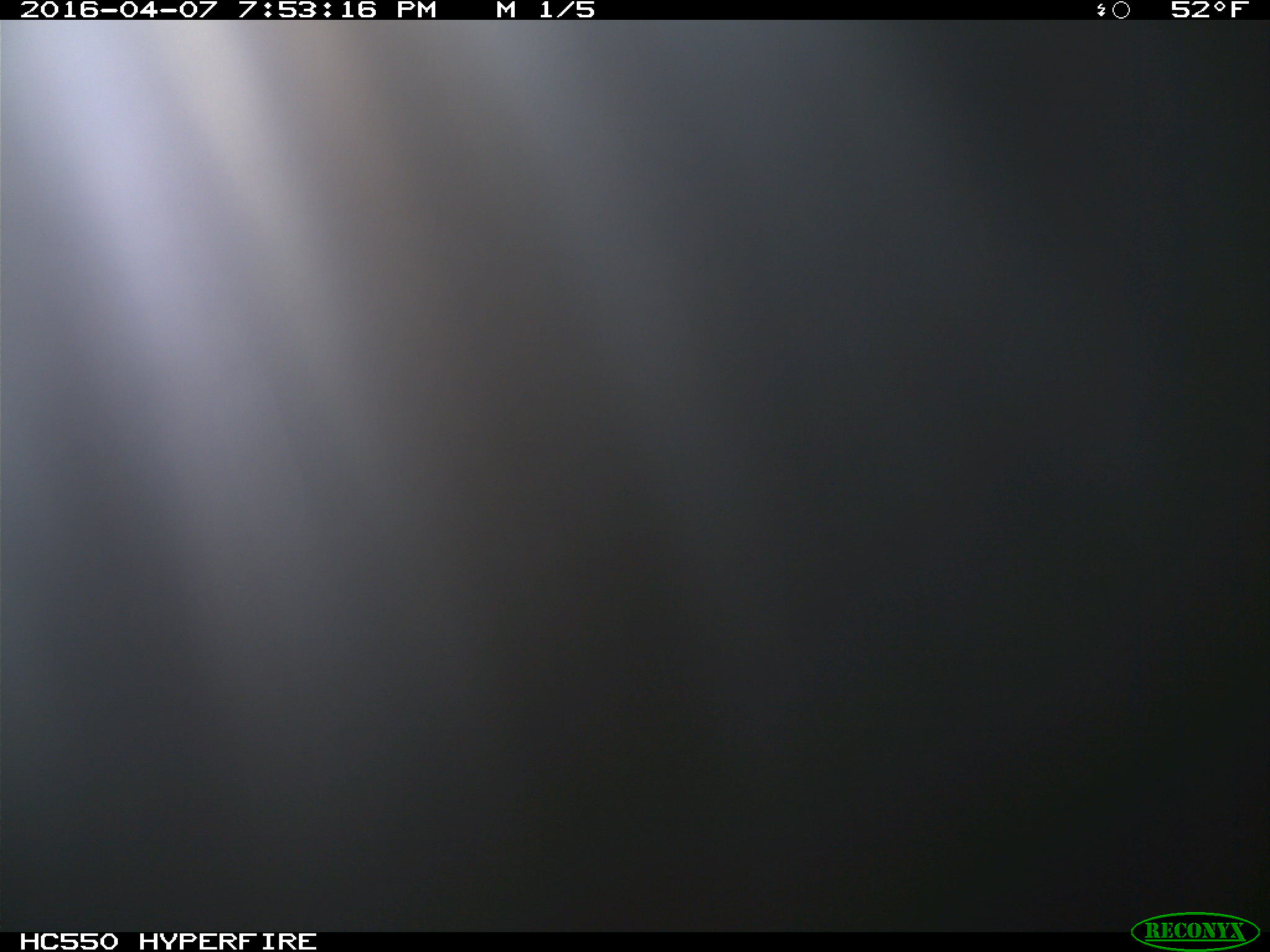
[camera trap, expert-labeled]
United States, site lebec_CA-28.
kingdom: Animalia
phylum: Chordata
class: Mammalia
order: Artiodactyla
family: Bovidae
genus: Bos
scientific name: Bos taurus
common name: domestic cow